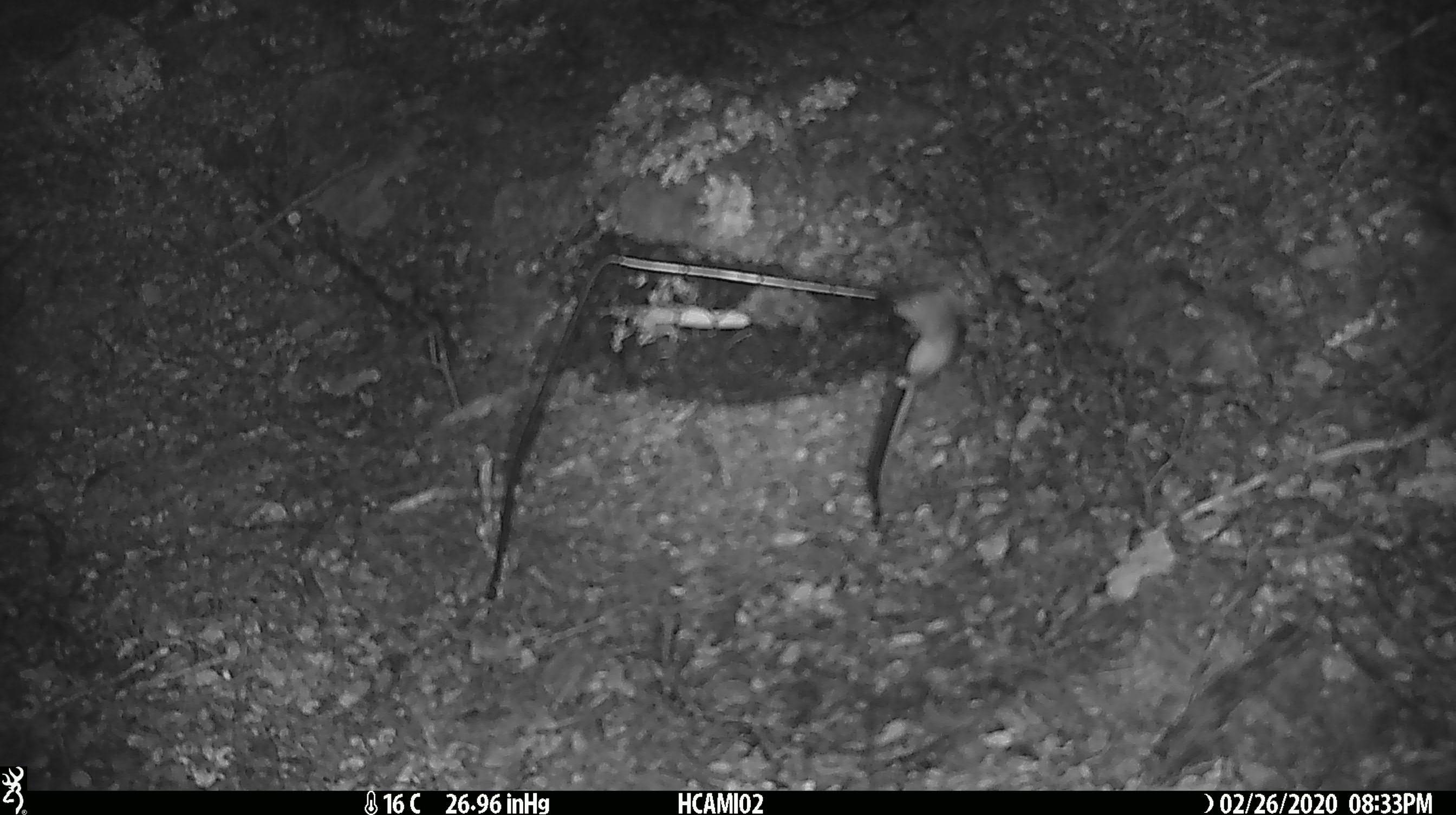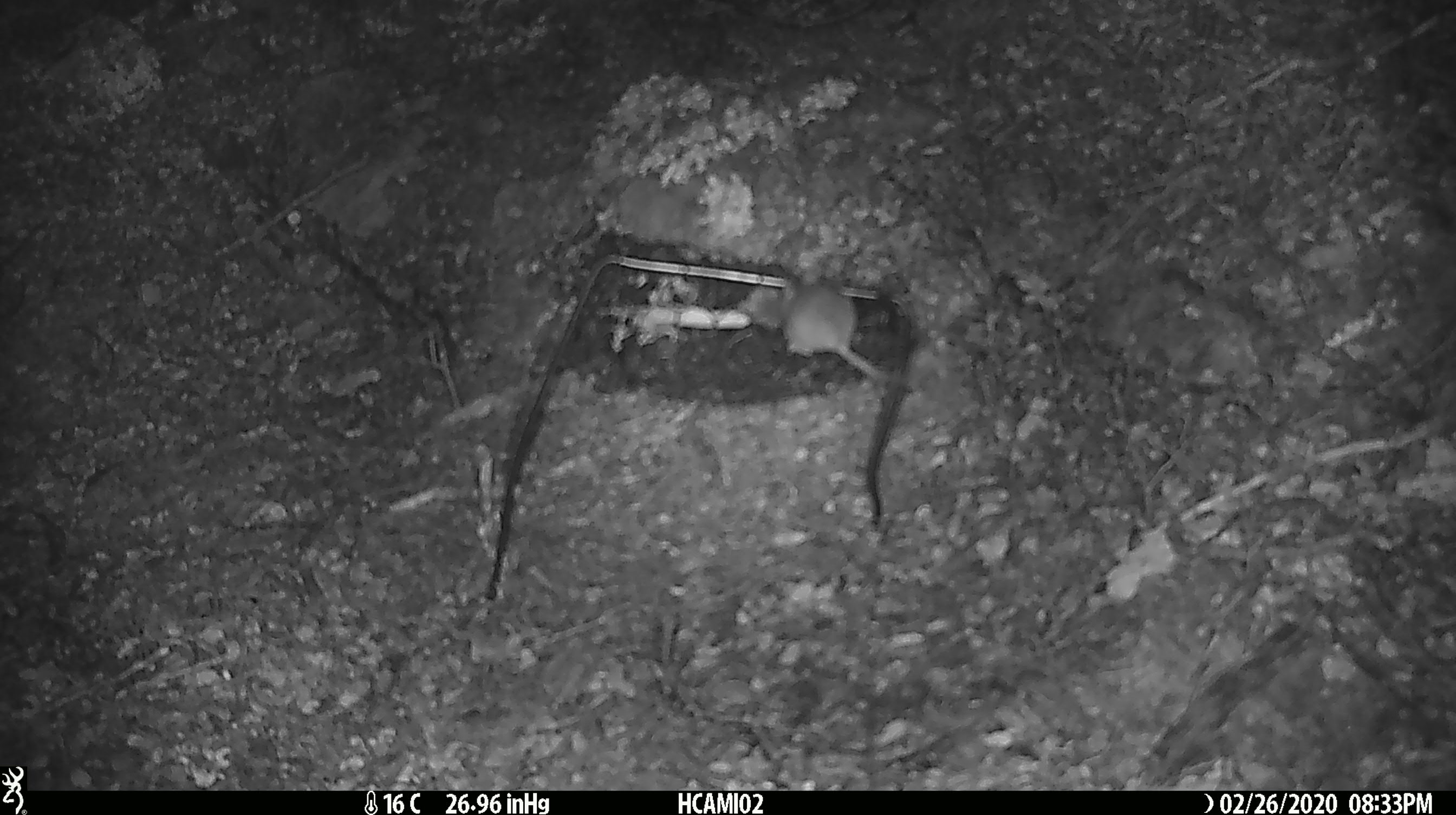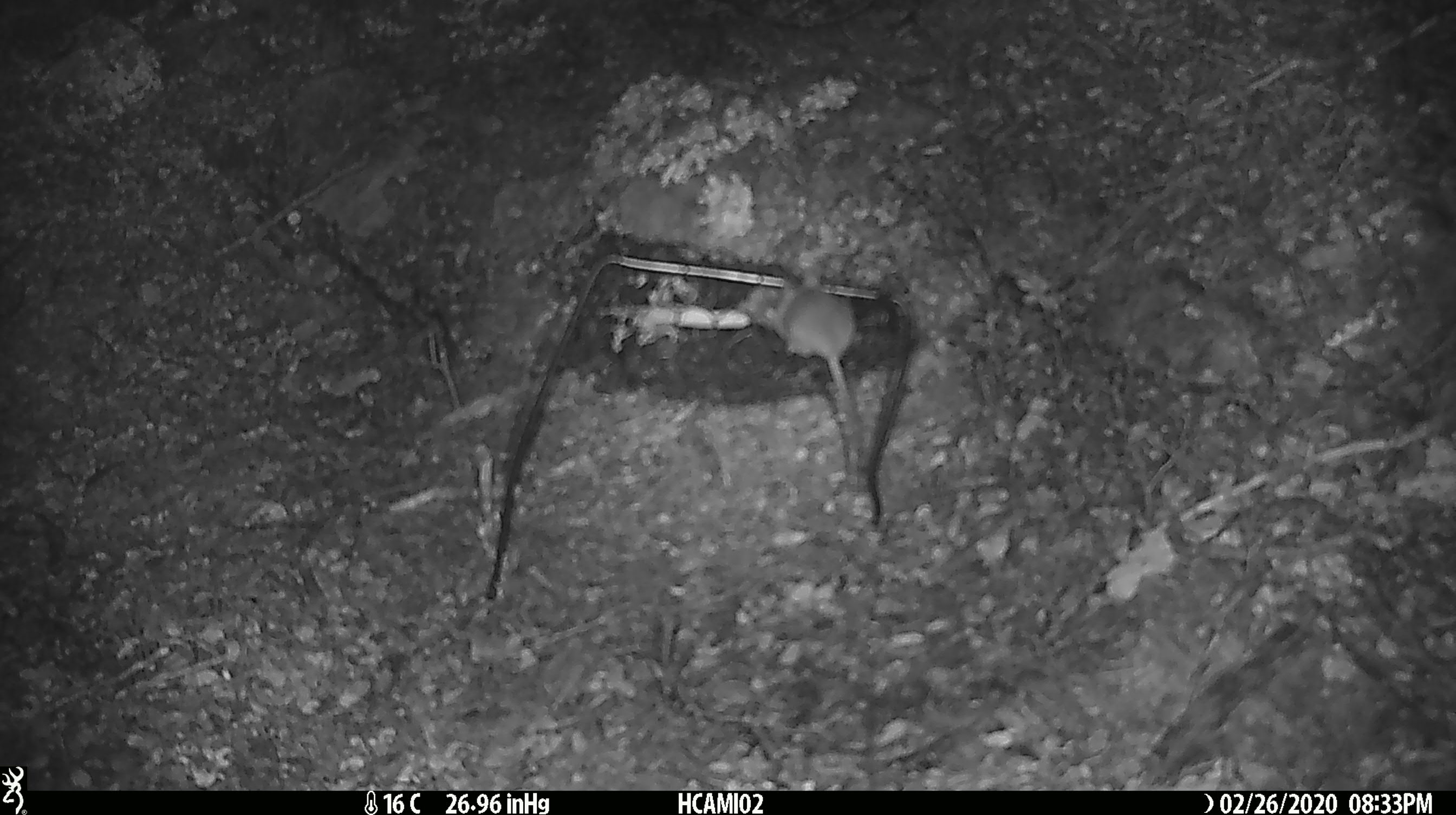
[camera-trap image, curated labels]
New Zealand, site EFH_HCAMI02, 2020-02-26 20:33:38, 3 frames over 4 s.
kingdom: Animalia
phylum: Chordata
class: Mammalia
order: Rodentia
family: Muridae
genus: Mus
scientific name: Mus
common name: mouse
Mouse (Mus).